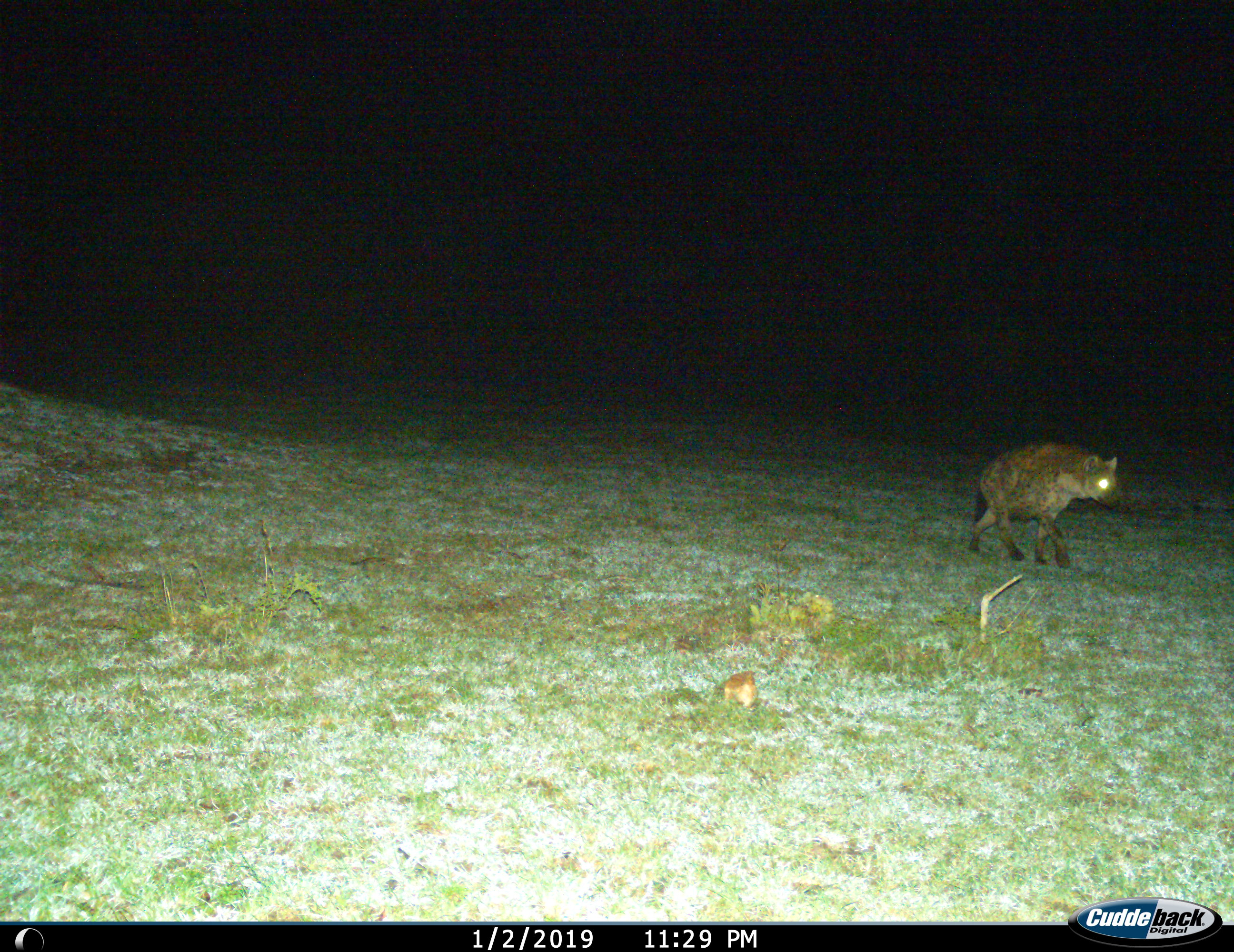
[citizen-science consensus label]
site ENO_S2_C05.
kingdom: Animalia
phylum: Chordata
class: Mammalia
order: Carnivora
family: Hyaenidae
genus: Crocuta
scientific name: Crocuta crocuta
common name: spotted hyena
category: hyenaspotted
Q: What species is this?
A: Hyenaspotted (spotted hyena) (Crocuta crocuta).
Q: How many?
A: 1.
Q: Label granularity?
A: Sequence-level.